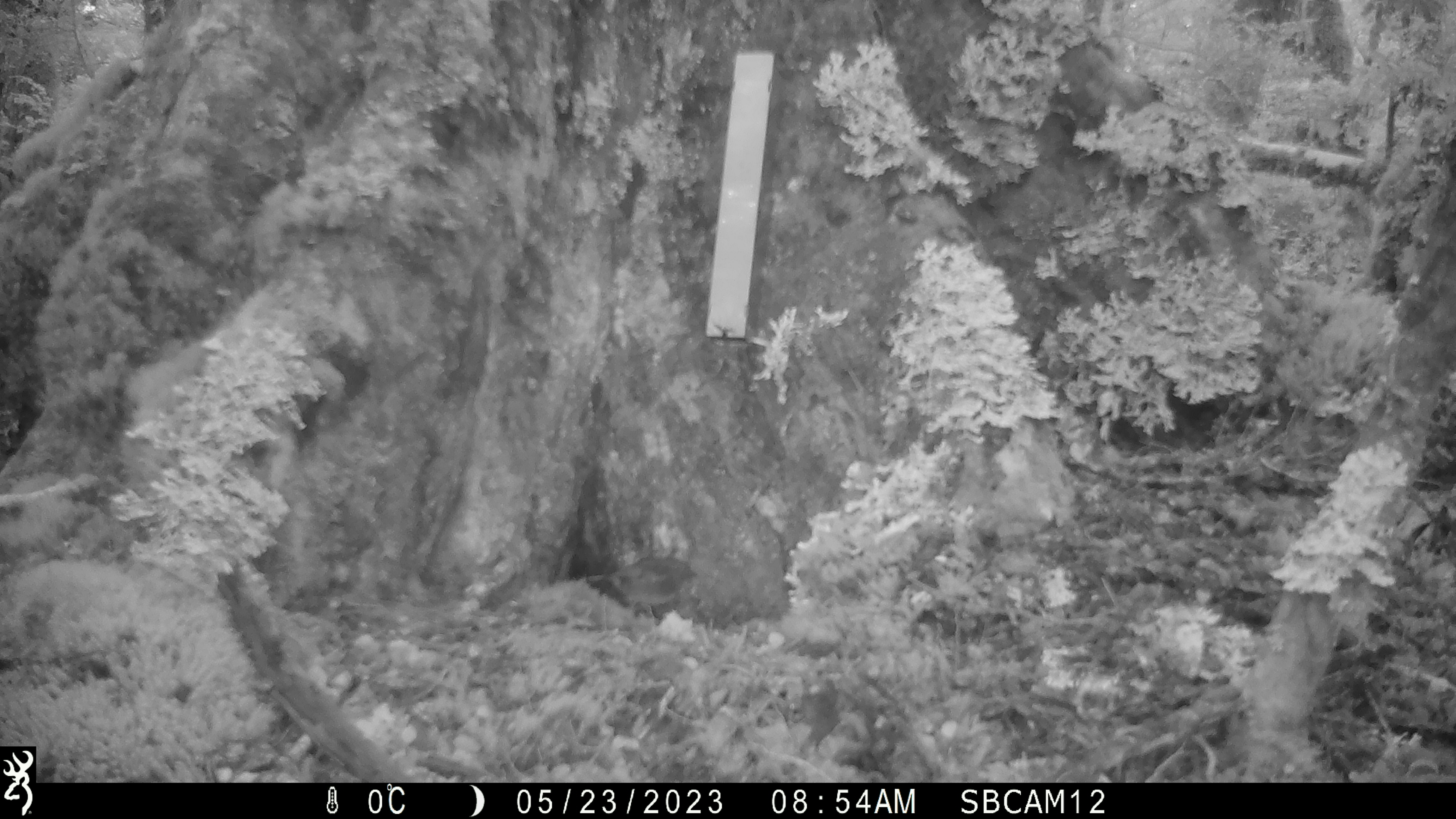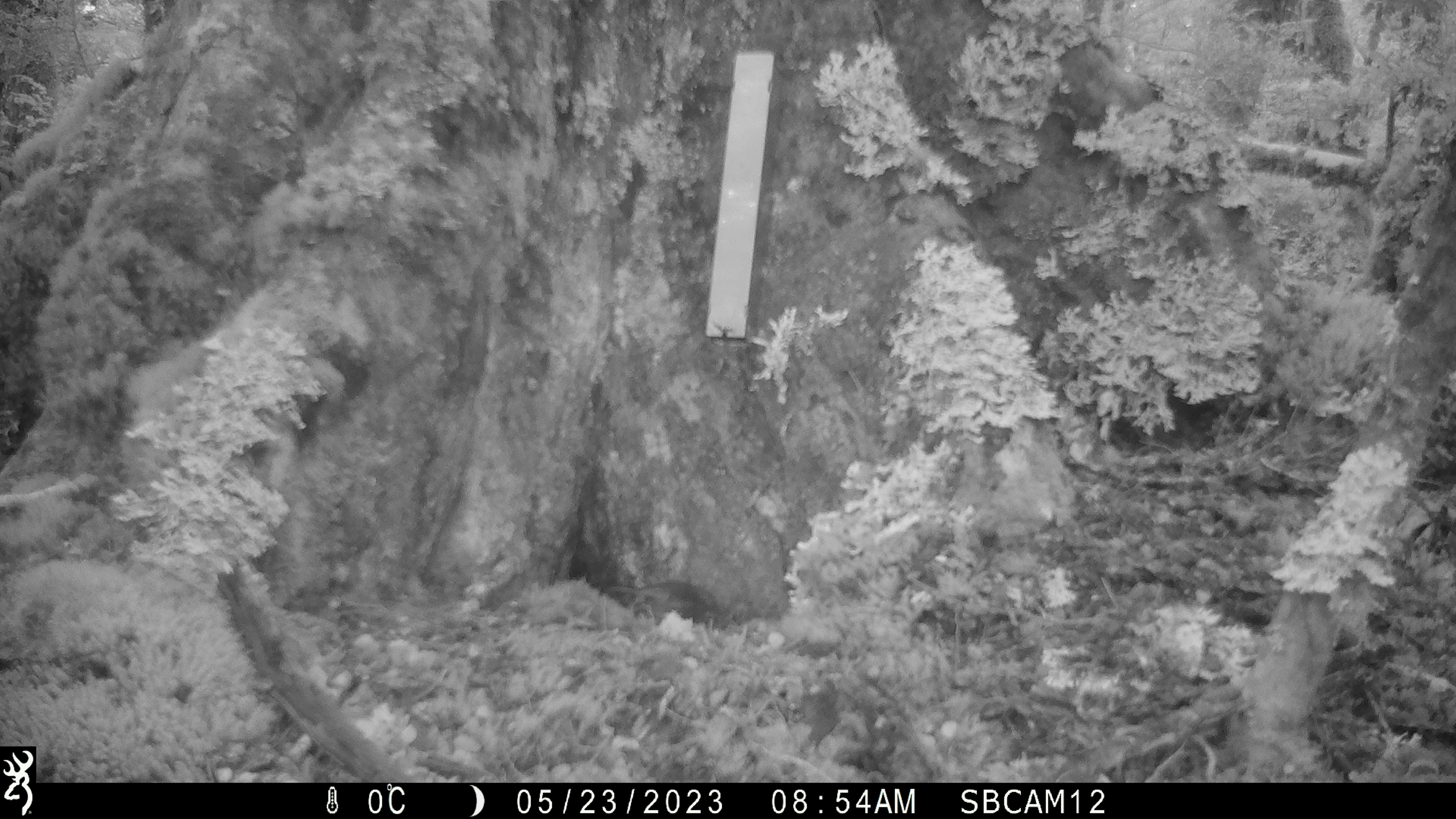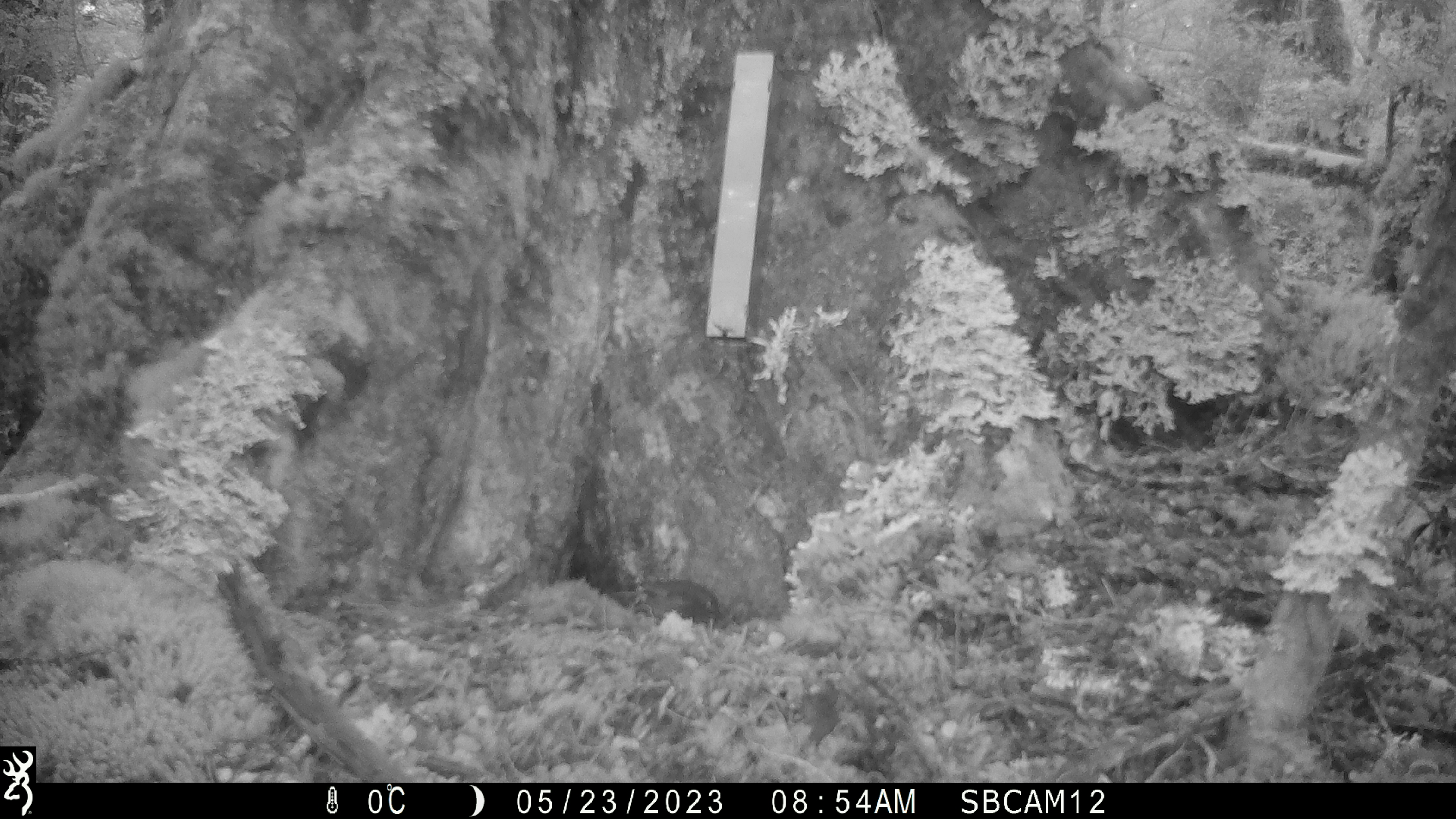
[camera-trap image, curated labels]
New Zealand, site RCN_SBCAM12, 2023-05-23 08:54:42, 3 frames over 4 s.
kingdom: Animalia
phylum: Chordata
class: Aves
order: Passeriformes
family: Petroicidae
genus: Petroica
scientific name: Petroica australis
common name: new zealand robin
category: robin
Robin (new zealand robin) (Petroica australis).